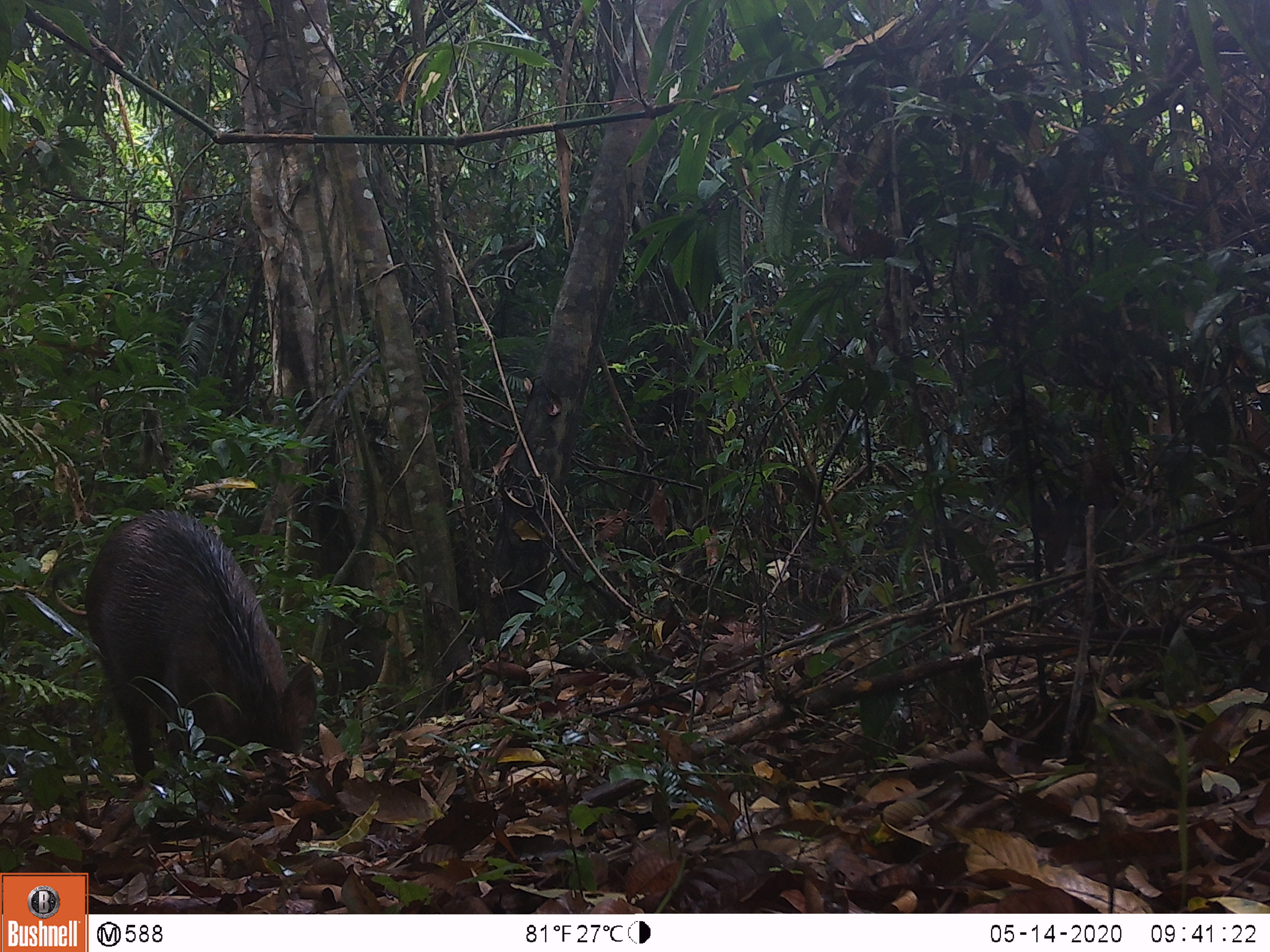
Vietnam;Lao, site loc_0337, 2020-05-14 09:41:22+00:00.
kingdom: Animalia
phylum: Chordata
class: Mammalia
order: Artiodactyla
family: Suidae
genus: Sus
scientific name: Sus scrofa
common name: eurasian wild pig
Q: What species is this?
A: Eurasian wild pig (Sus scrofa).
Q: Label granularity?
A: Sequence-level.